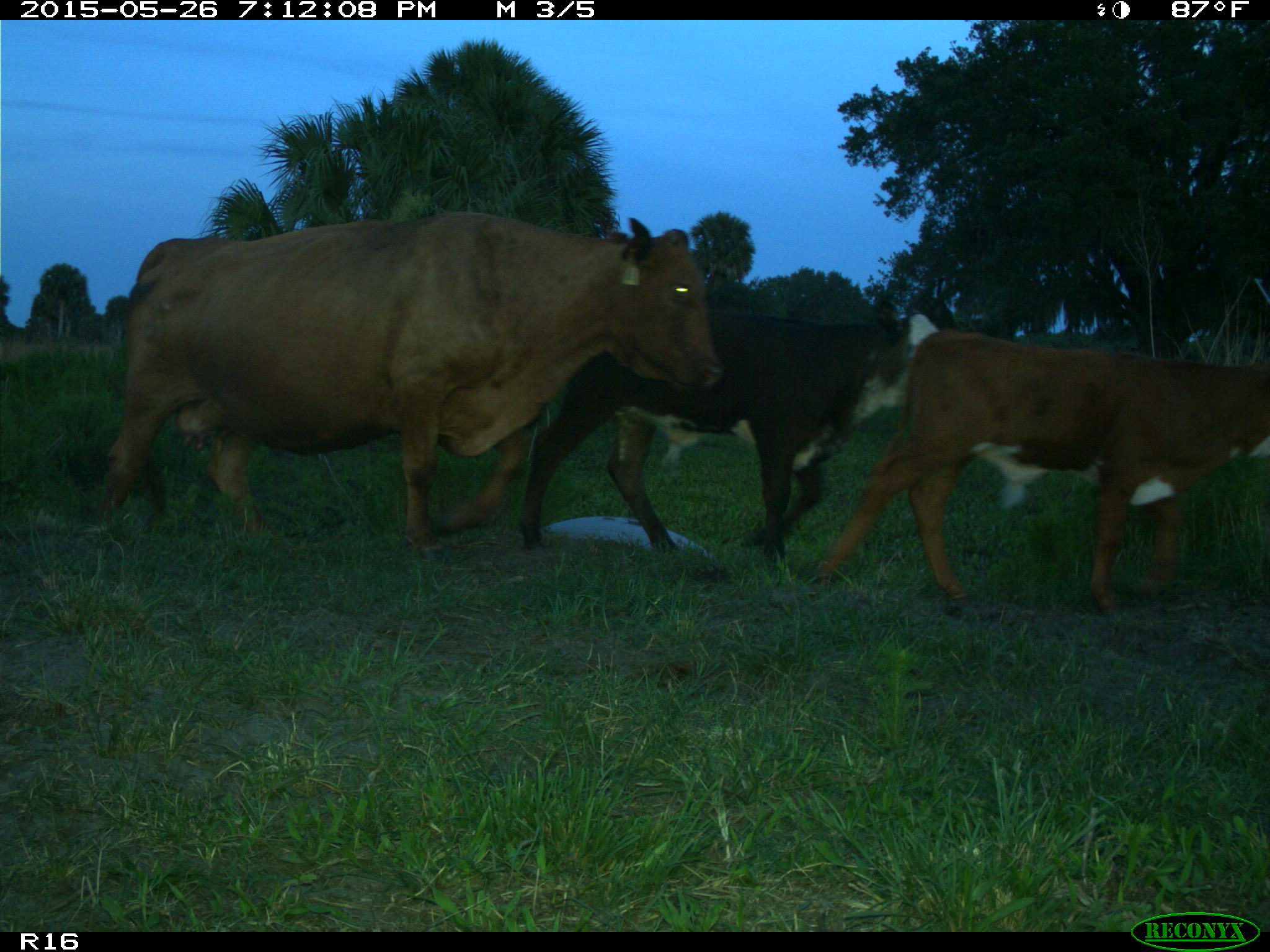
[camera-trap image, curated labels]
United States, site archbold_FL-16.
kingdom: Animalia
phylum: Chordata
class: Mammalia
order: Artiodactyla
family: Bovidae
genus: Bos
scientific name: Bos taurus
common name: domestic cow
Bos taurus (domestic cow).